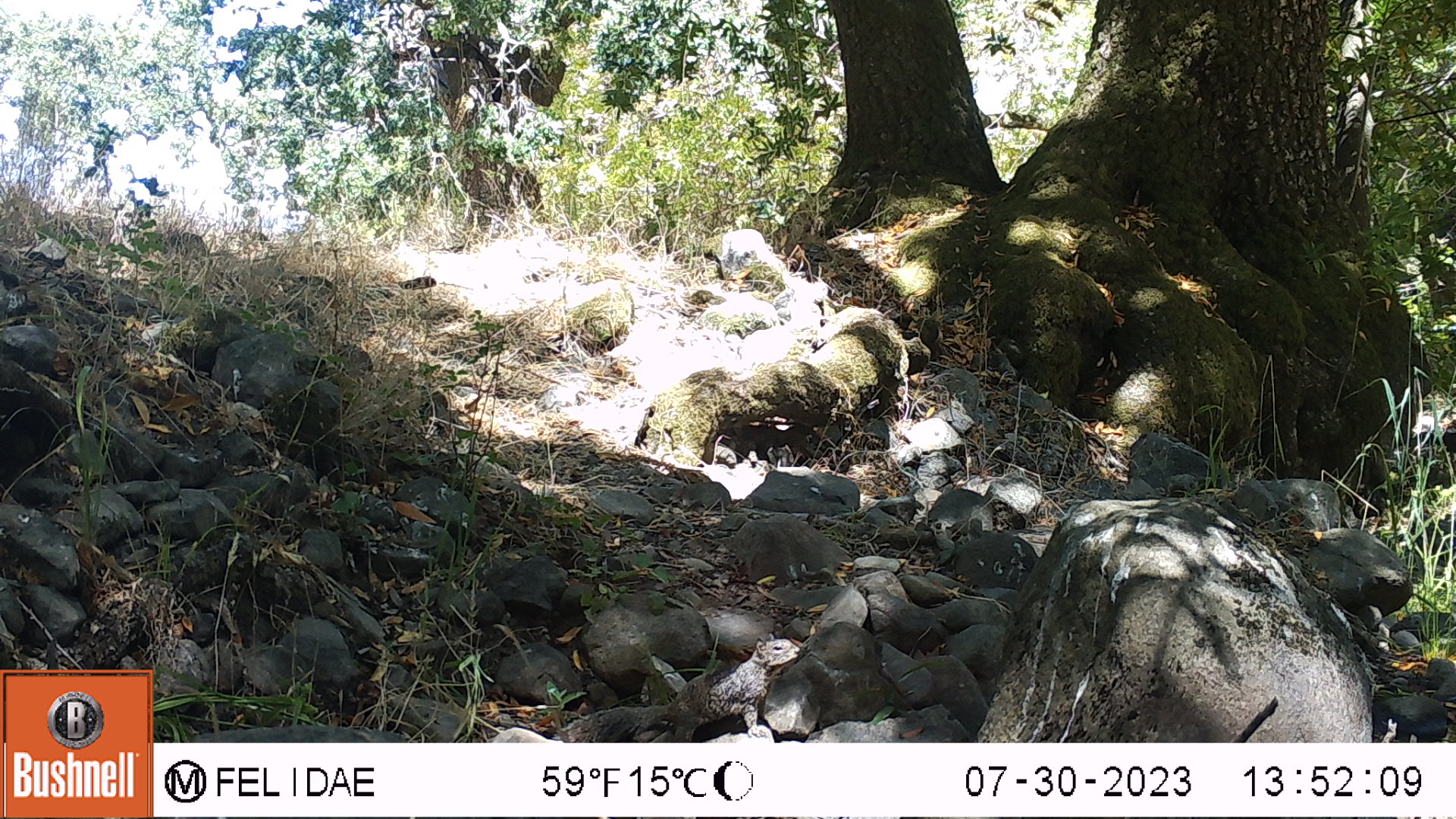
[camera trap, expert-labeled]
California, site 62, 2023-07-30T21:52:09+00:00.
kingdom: Animalia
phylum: Chordata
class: Mammalia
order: Rodentia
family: Sciuridae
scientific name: Sciuridae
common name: squirrel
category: unknown squirrel